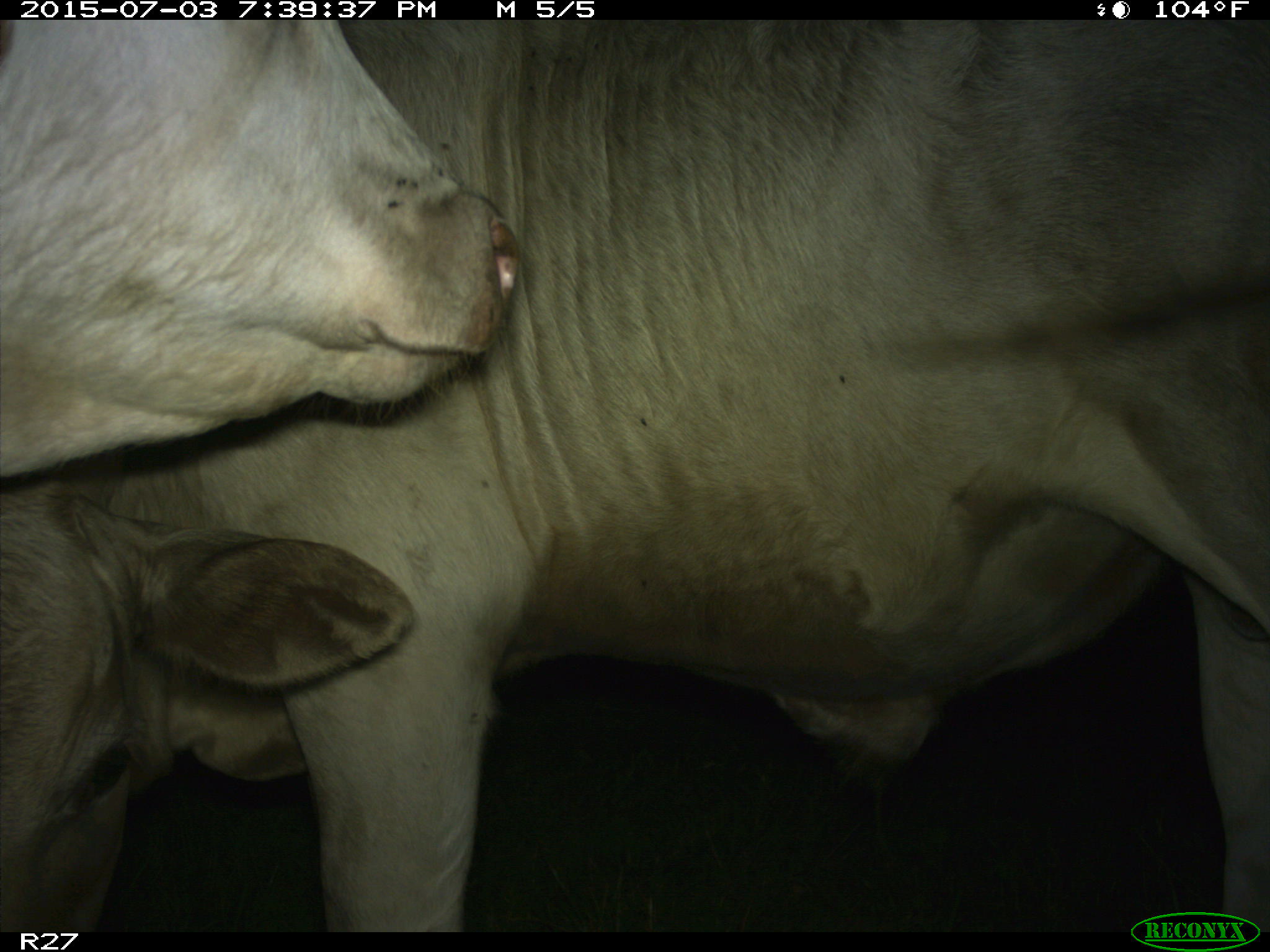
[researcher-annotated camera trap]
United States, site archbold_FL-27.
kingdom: Animalia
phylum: Chordata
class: Mammalia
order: Artiodactyla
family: Bovidae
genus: Bos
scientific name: Bos taurus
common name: domestic cow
Bos taurus (domestic cow).